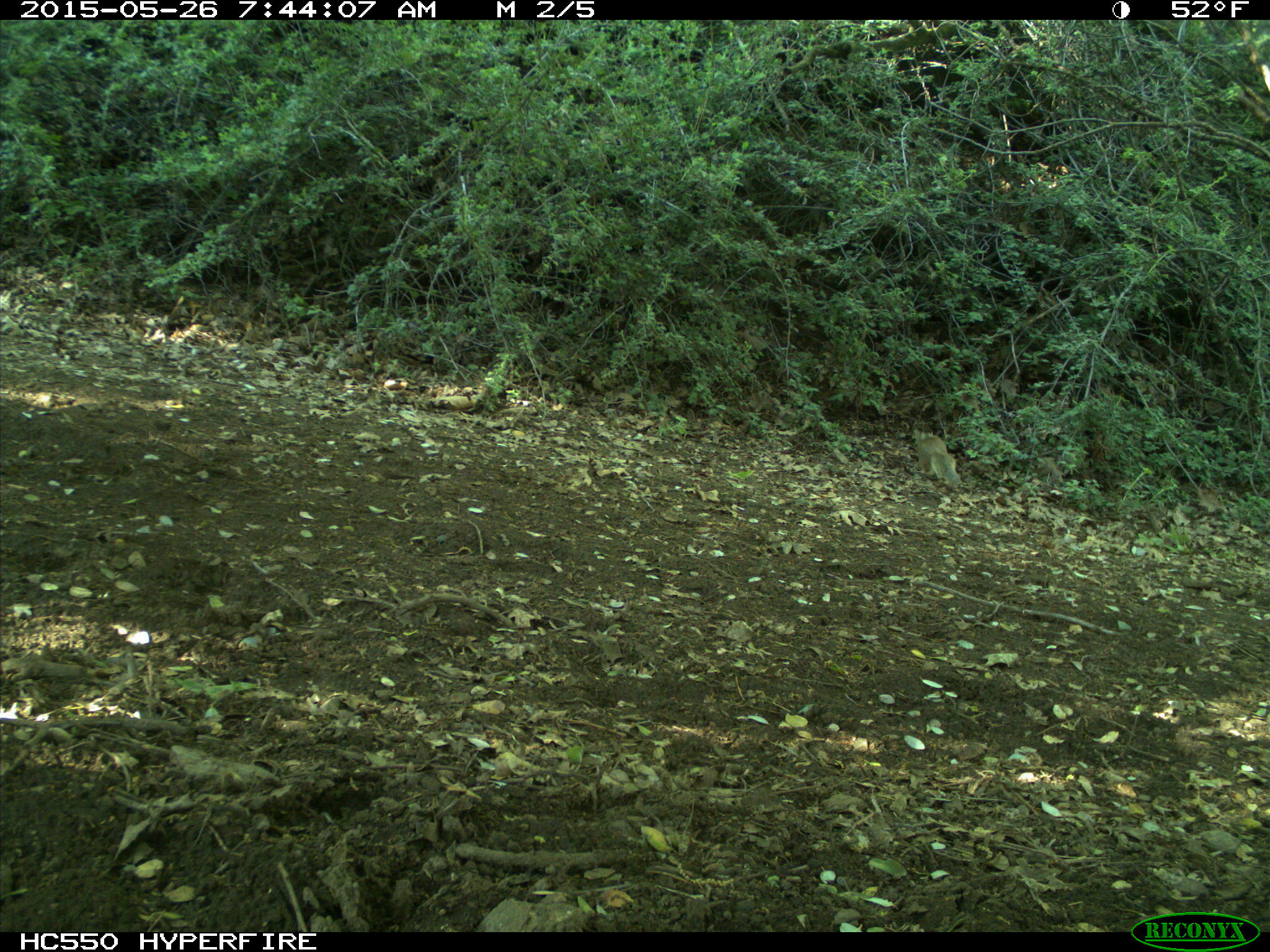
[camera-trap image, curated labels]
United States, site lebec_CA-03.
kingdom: Animalia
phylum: Chordata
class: Mammalia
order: Rodentia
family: Sciuridae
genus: Otospermophilus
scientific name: Otospermophilus beecheyi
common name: california ground squirrel